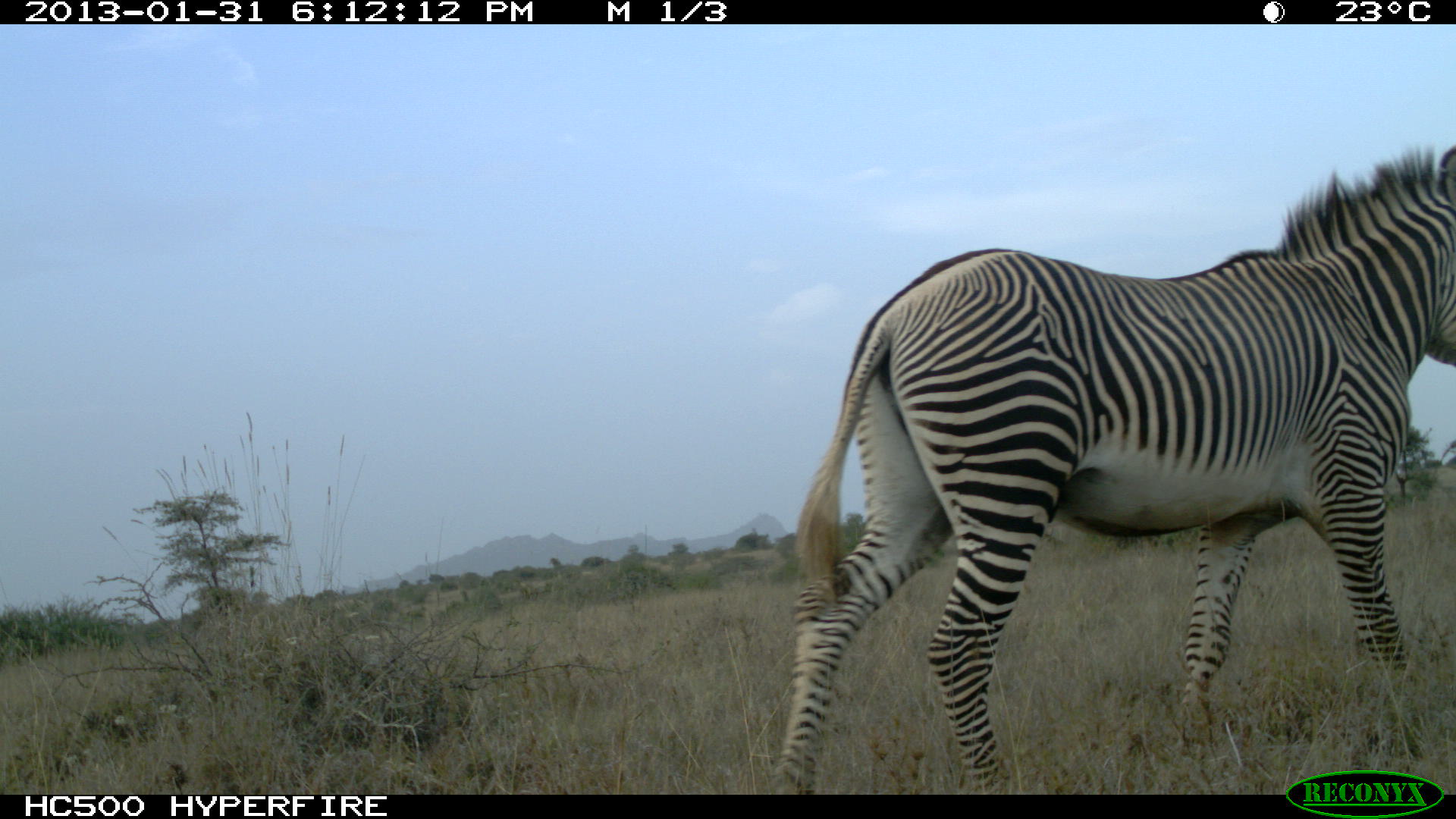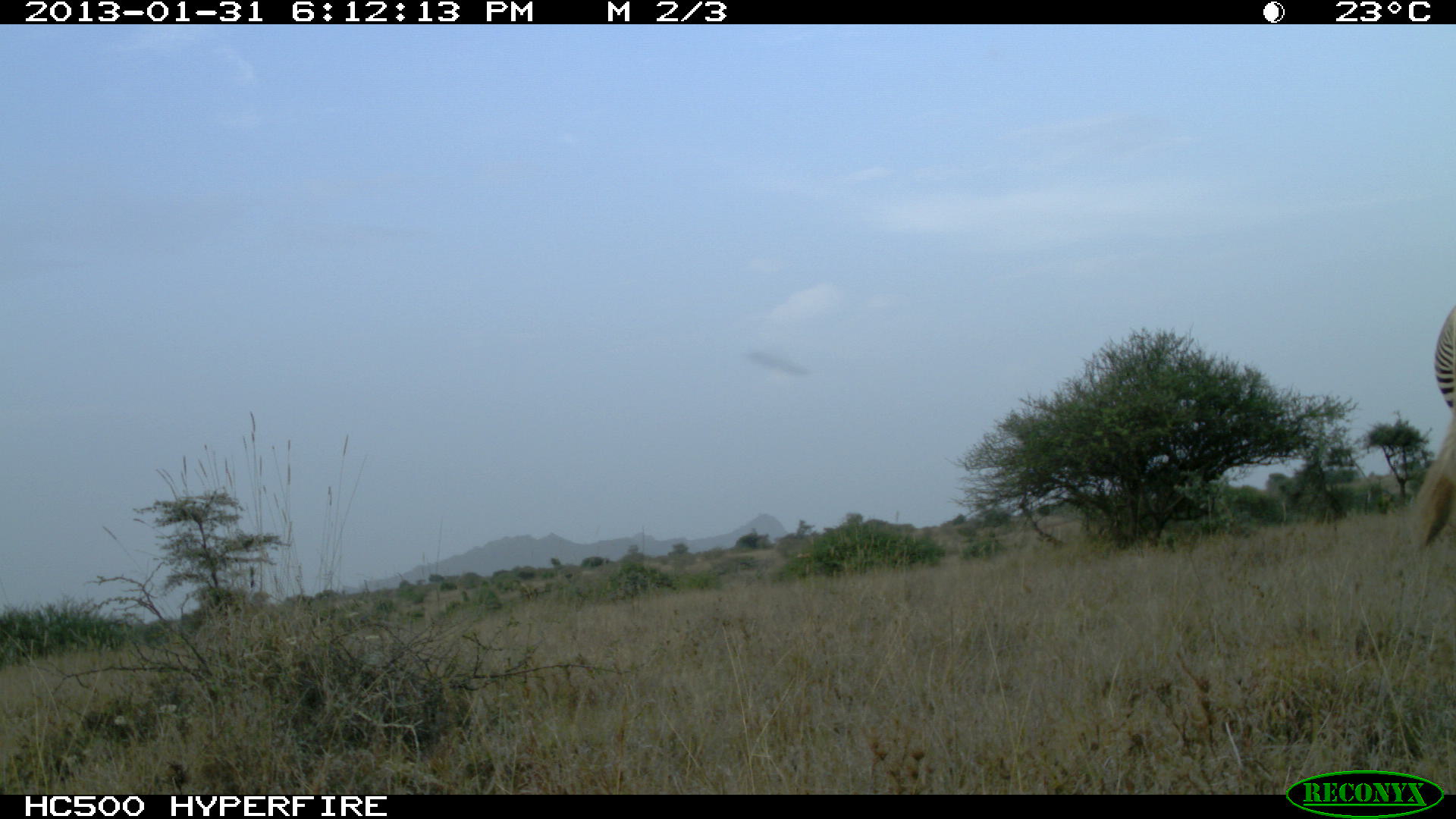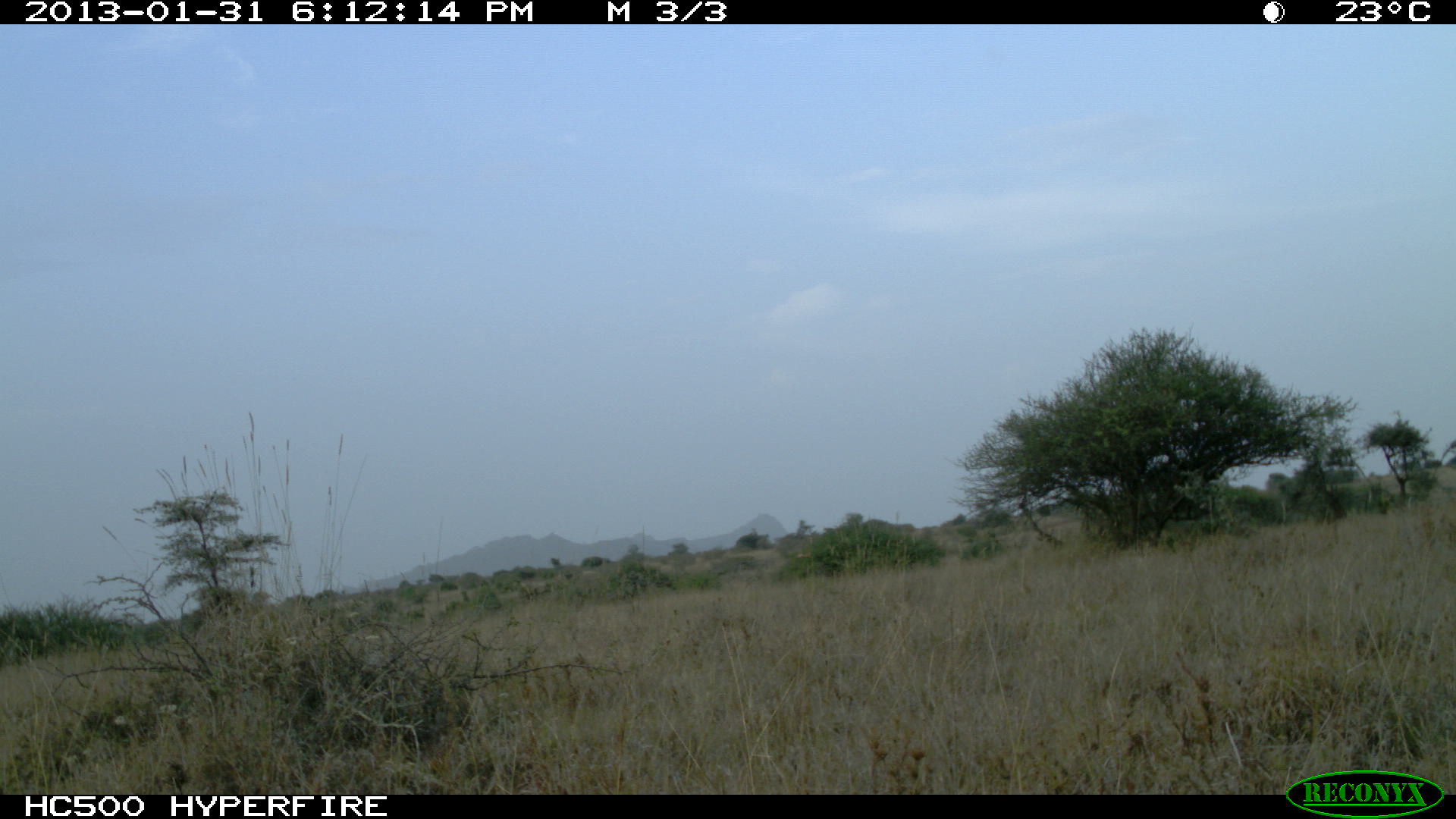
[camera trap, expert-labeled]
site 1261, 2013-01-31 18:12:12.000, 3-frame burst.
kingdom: Animalia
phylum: Chordata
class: Mammalia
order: Perissodactyla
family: Equidae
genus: Equus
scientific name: Equus grevyi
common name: grévy's zebra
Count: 1.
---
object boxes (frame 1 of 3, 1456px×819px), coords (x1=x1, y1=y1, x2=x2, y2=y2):
equus grevyi: (x1=777, y1=141, x2=1456, y2=795)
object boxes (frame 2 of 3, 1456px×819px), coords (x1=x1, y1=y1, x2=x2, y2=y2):
equus grevyi: (x1=1412, y1=304, x2=1456, y2=553)